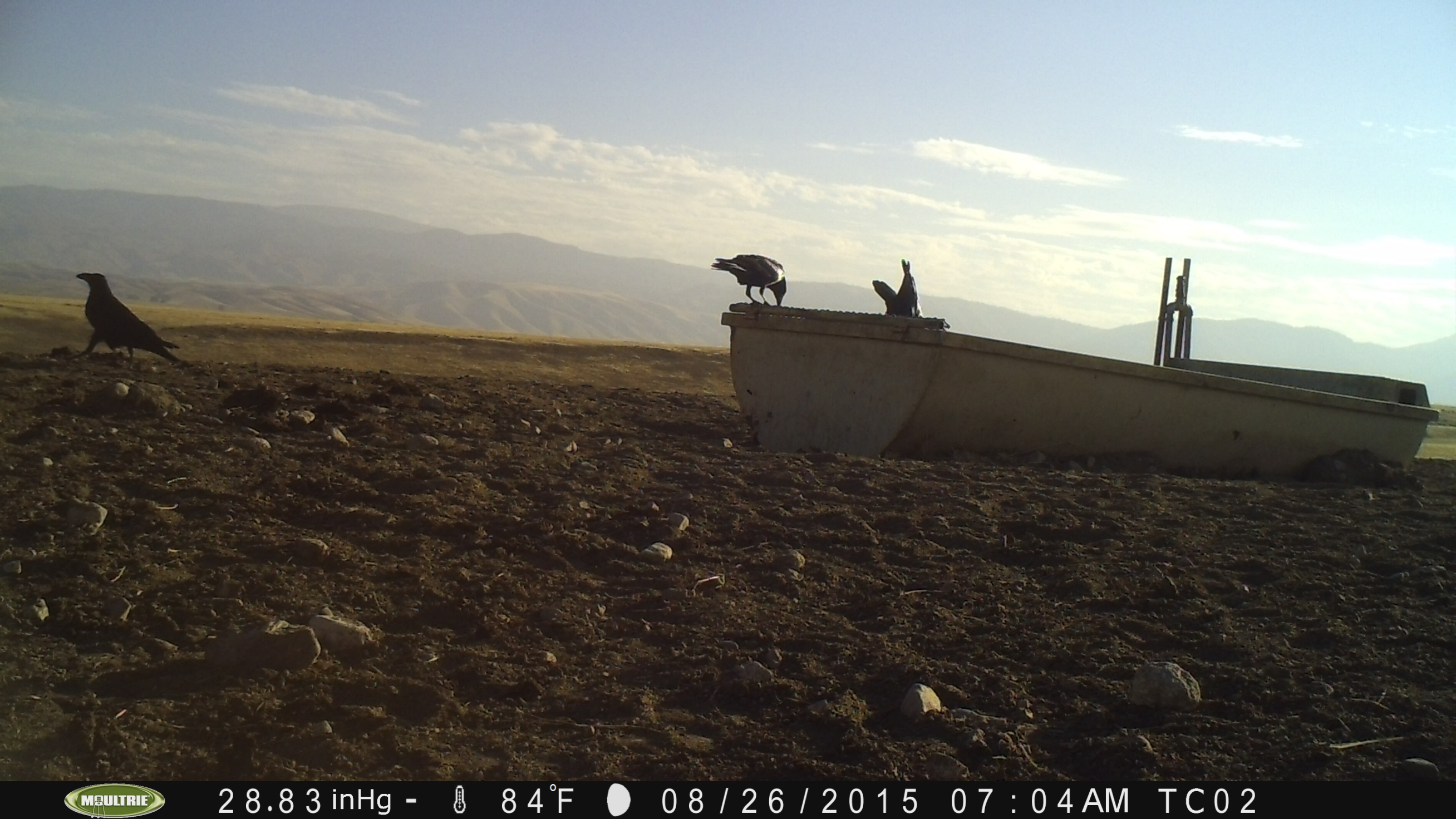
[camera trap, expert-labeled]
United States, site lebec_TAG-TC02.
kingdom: Animalia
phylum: Chordata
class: Aves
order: Passeriformes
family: Corvidae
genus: Corvus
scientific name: Corvus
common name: crows and ravens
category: unidentified corvus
Unidentified corvus (crows and ravens) (Corvus).